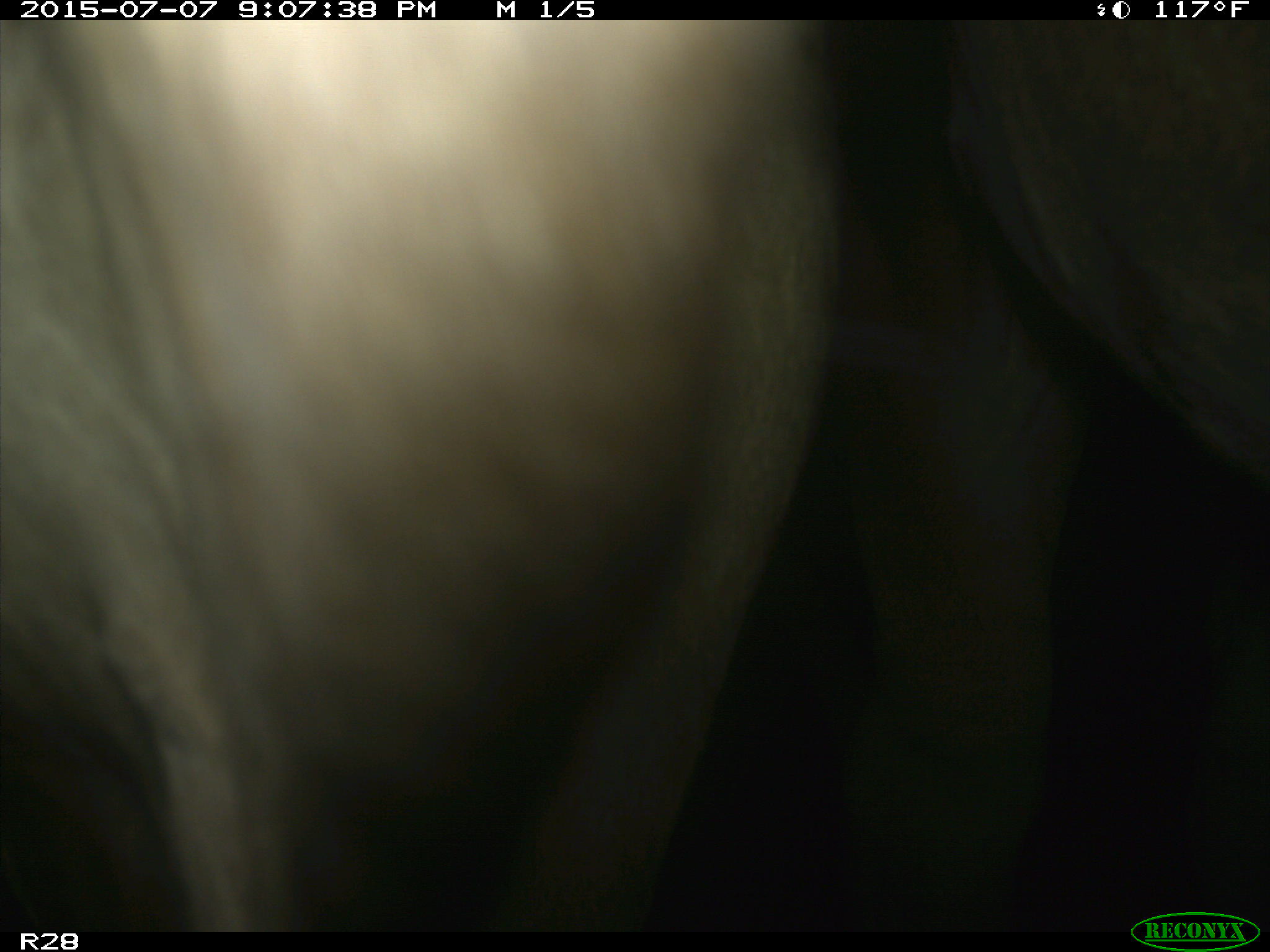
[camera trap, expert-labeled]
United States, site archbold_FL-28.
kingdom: Animalia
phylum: Chordata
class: Mammalia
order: Artiodactyla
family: Bovidae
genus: Bos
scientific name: Bos taurus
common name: domestic cow